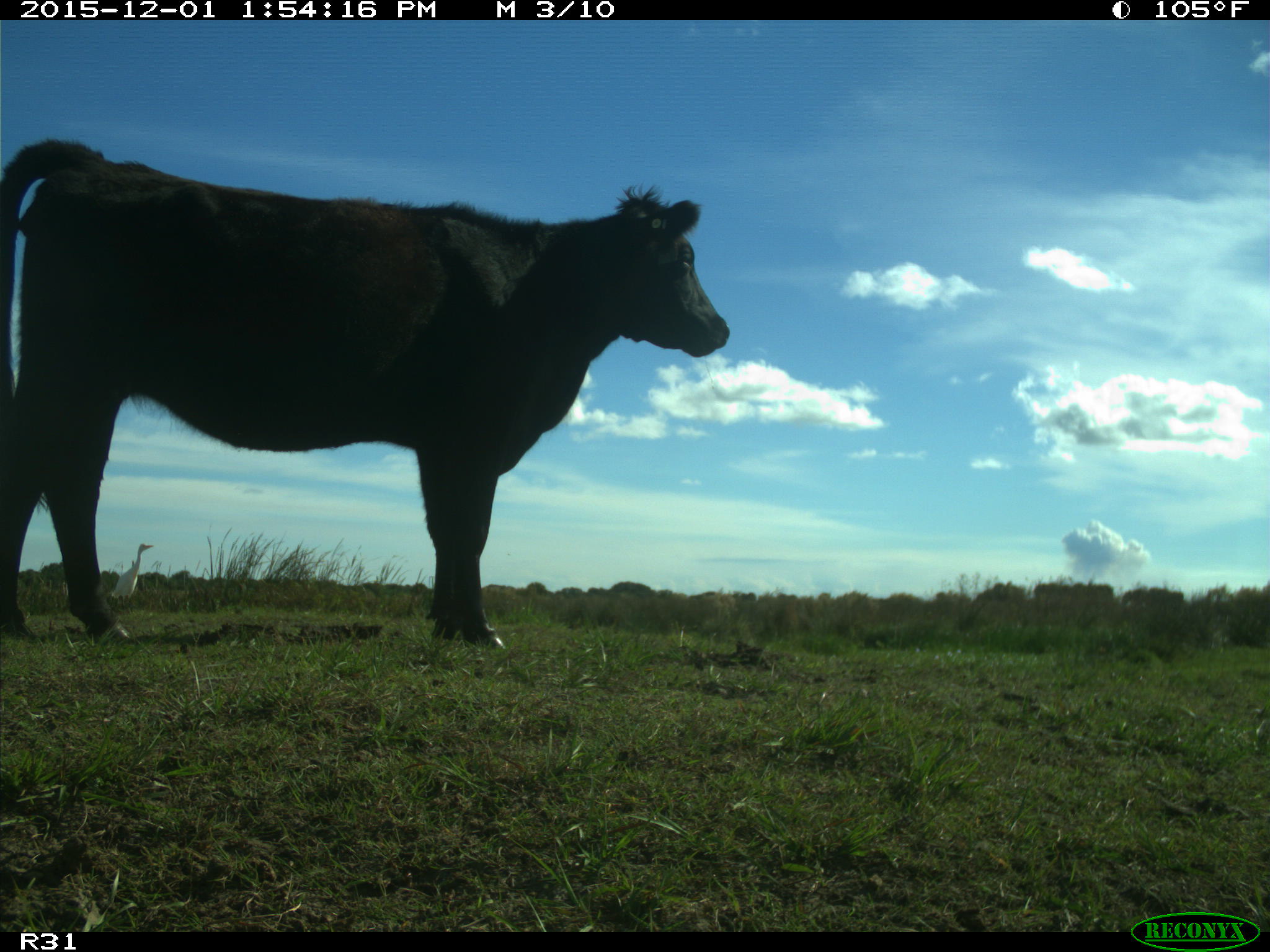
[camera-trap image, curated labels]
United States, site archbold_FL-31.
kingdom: Animalia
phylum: Chordata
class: Mammalia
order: Artiodactyla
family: Bovidae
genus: Bos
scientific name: Bos taurus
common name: domestic cow